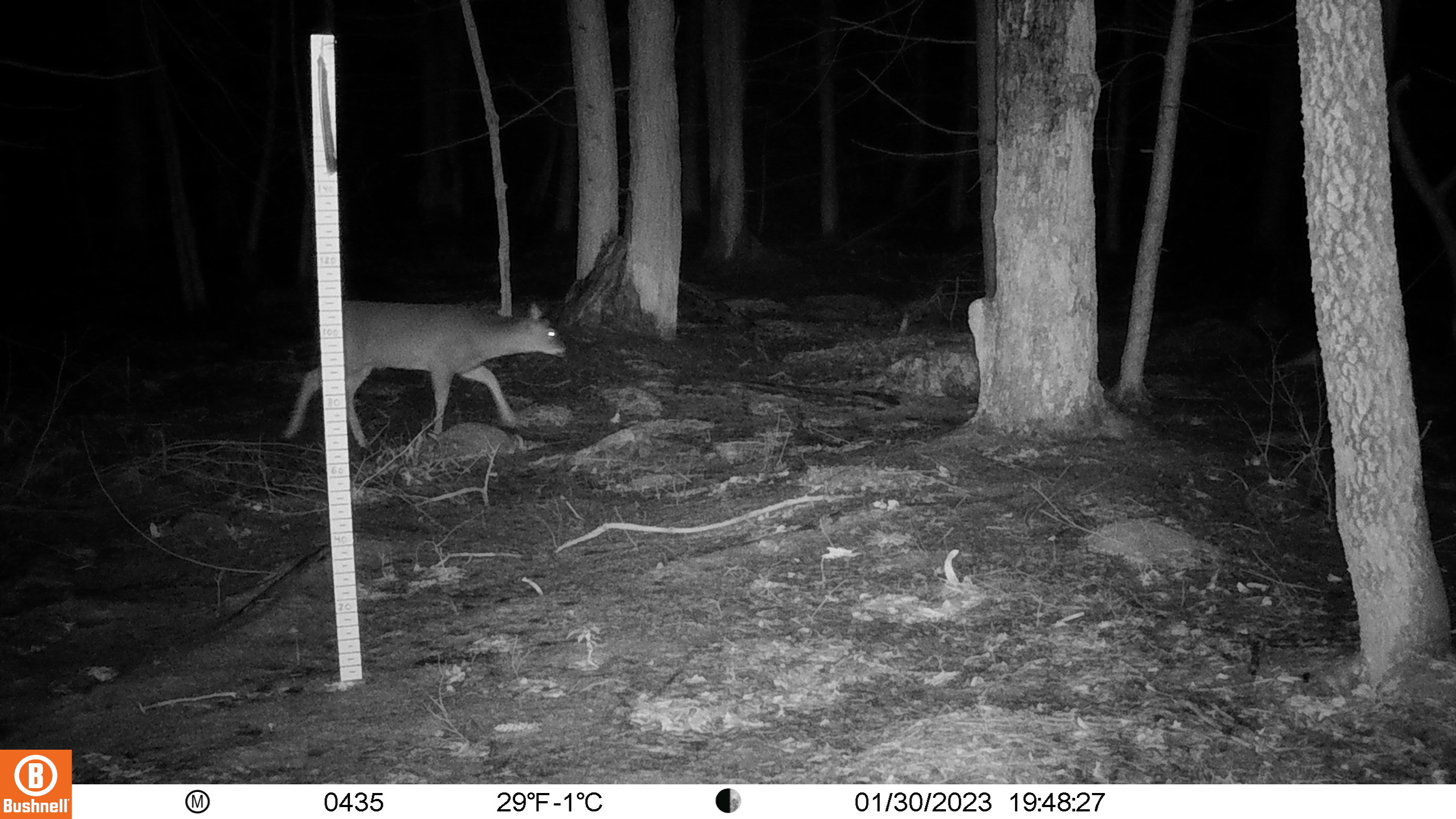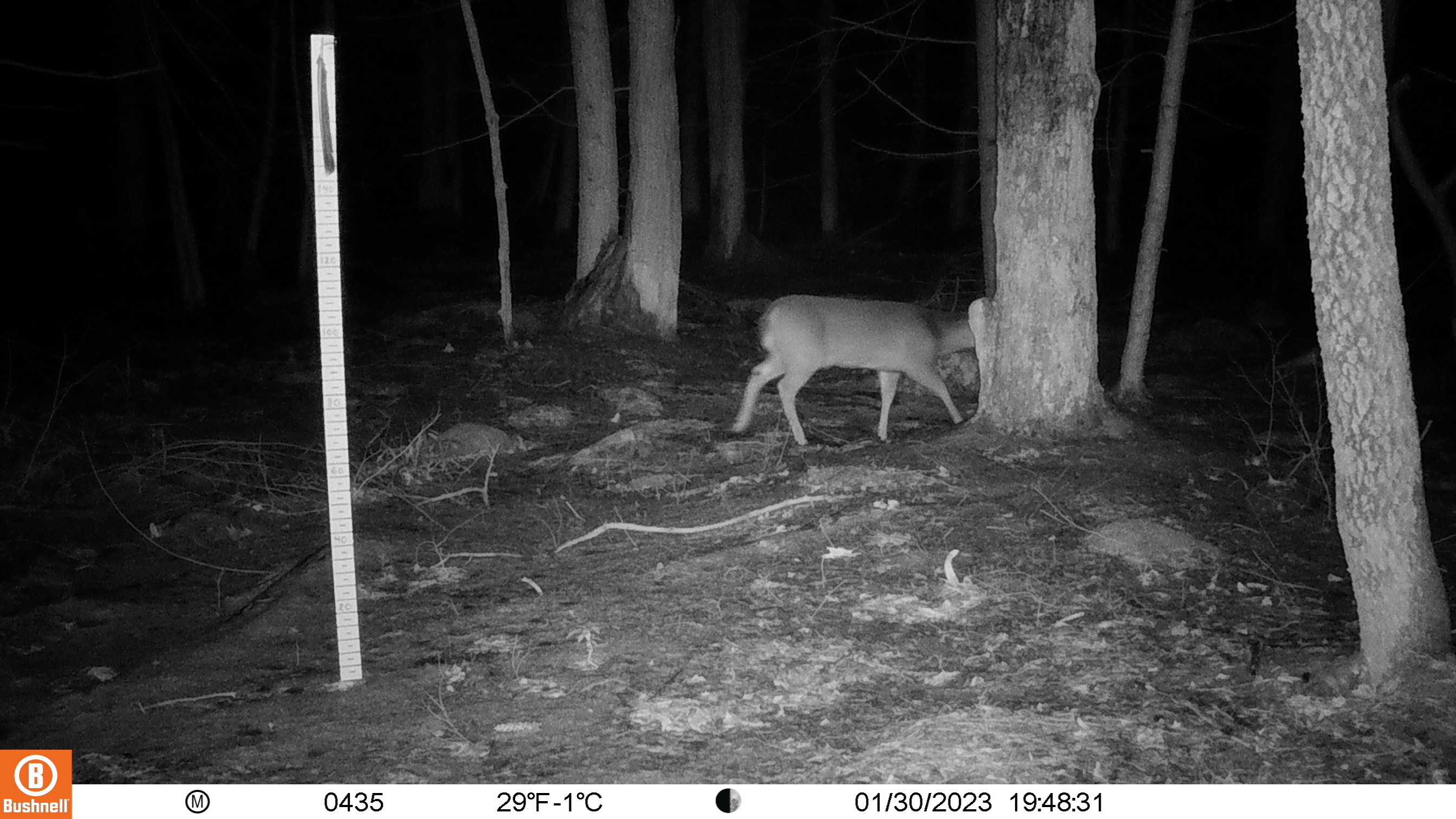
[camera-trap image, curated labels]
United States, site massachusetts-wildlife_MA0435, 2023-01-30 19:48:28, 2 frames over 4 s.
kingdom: Animalia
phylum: Chordata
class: Mammalia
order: Artiodactyla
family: Cervidae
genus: Odocoileus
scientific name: Odocoileus virginianus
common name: white-tailed deer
White-tailed deer (Odocoileus virginianus).